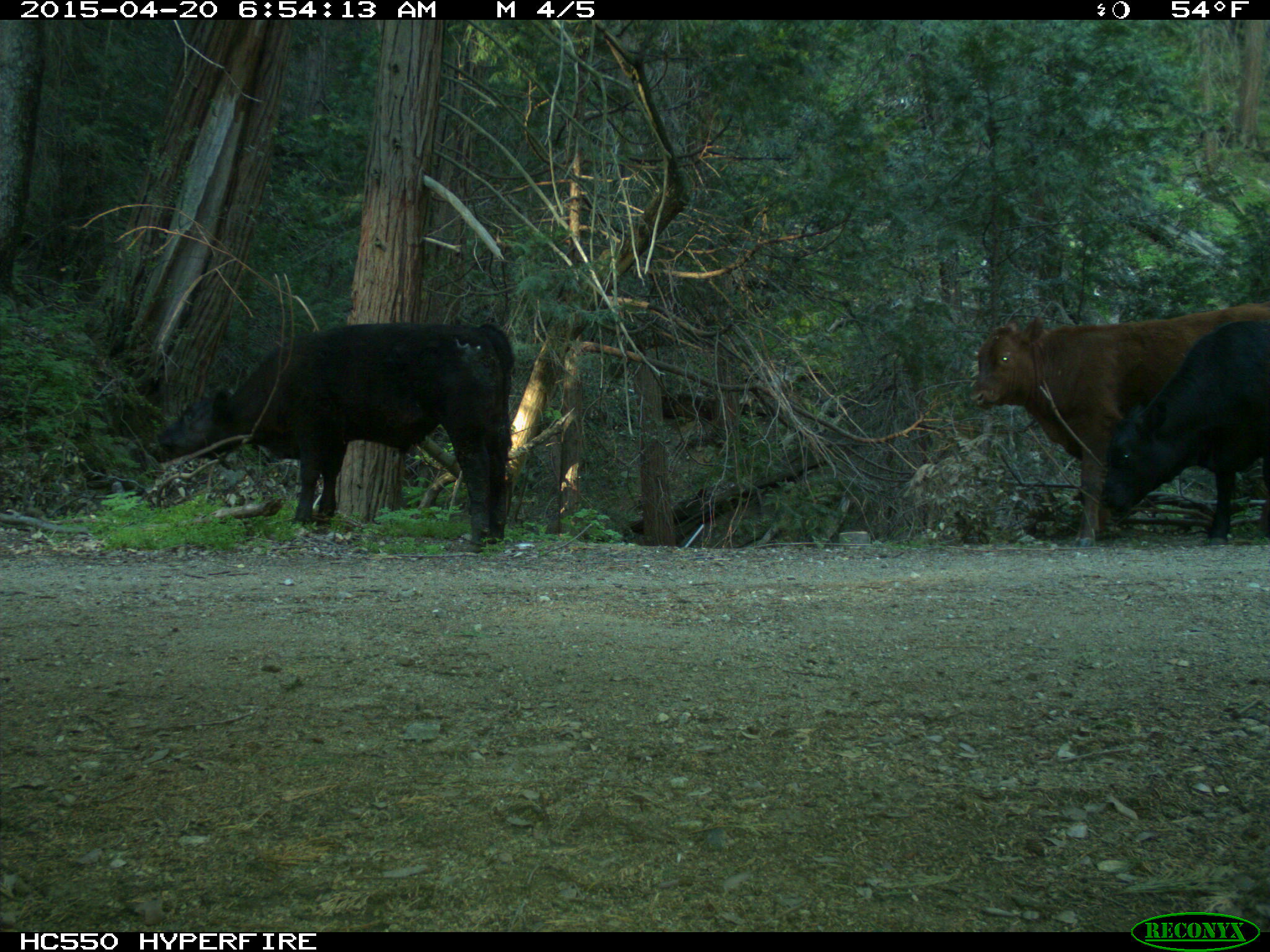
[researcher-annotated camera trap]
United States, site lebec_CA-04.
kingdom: Animalia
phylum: Chordata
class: Mammalia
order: Artiodactyla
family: Bovidae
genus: Bos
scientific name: Bos taurus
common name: domestic cow